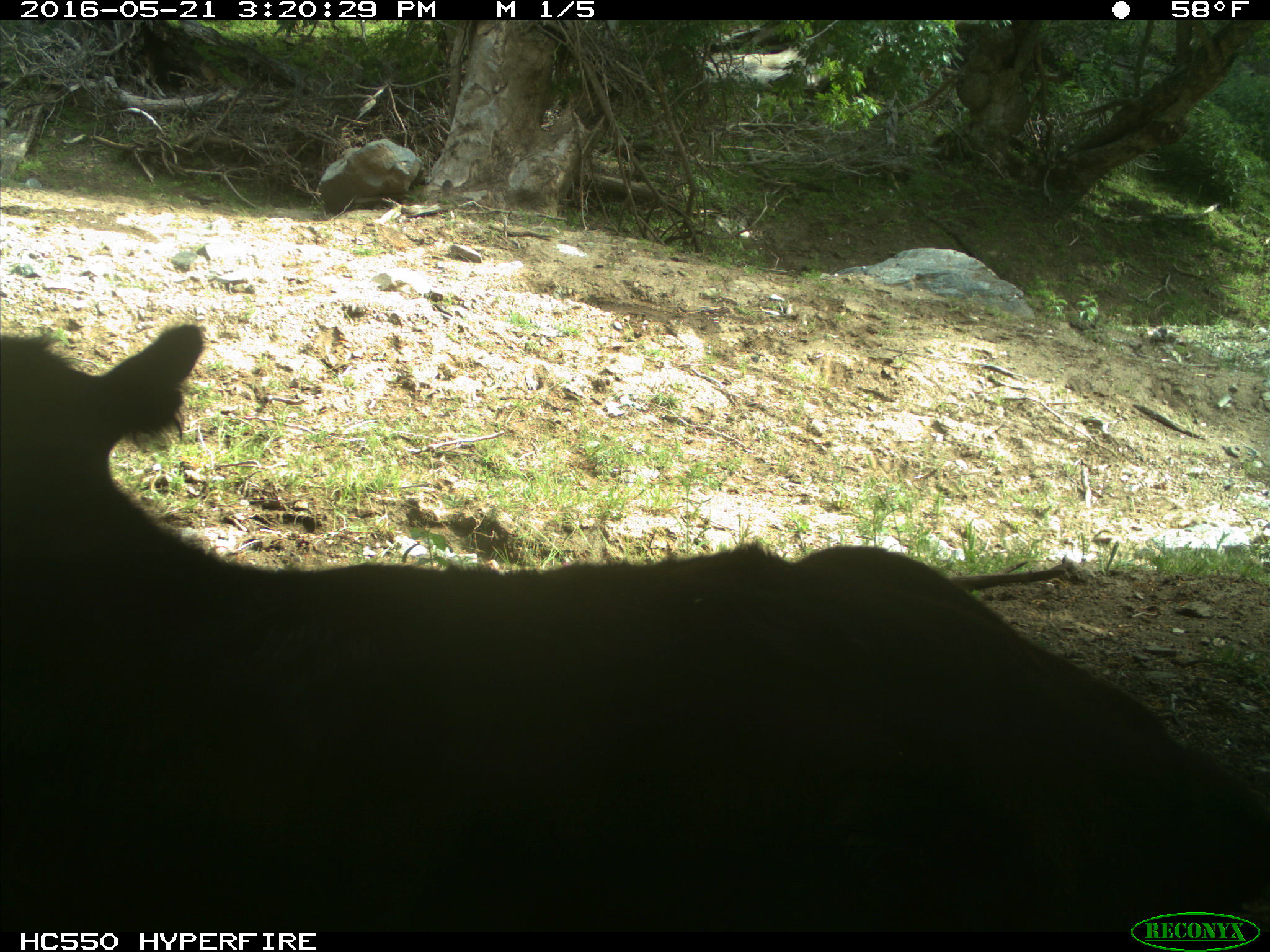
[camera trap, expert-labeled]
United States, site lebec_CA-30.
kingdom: Animalia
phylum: Chordata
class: Mammalia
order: Artiodactyla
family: Bovidae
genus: Bos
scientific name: Bos taurus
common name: domestic cow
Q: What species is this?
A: Bos taurus (domestic cow).